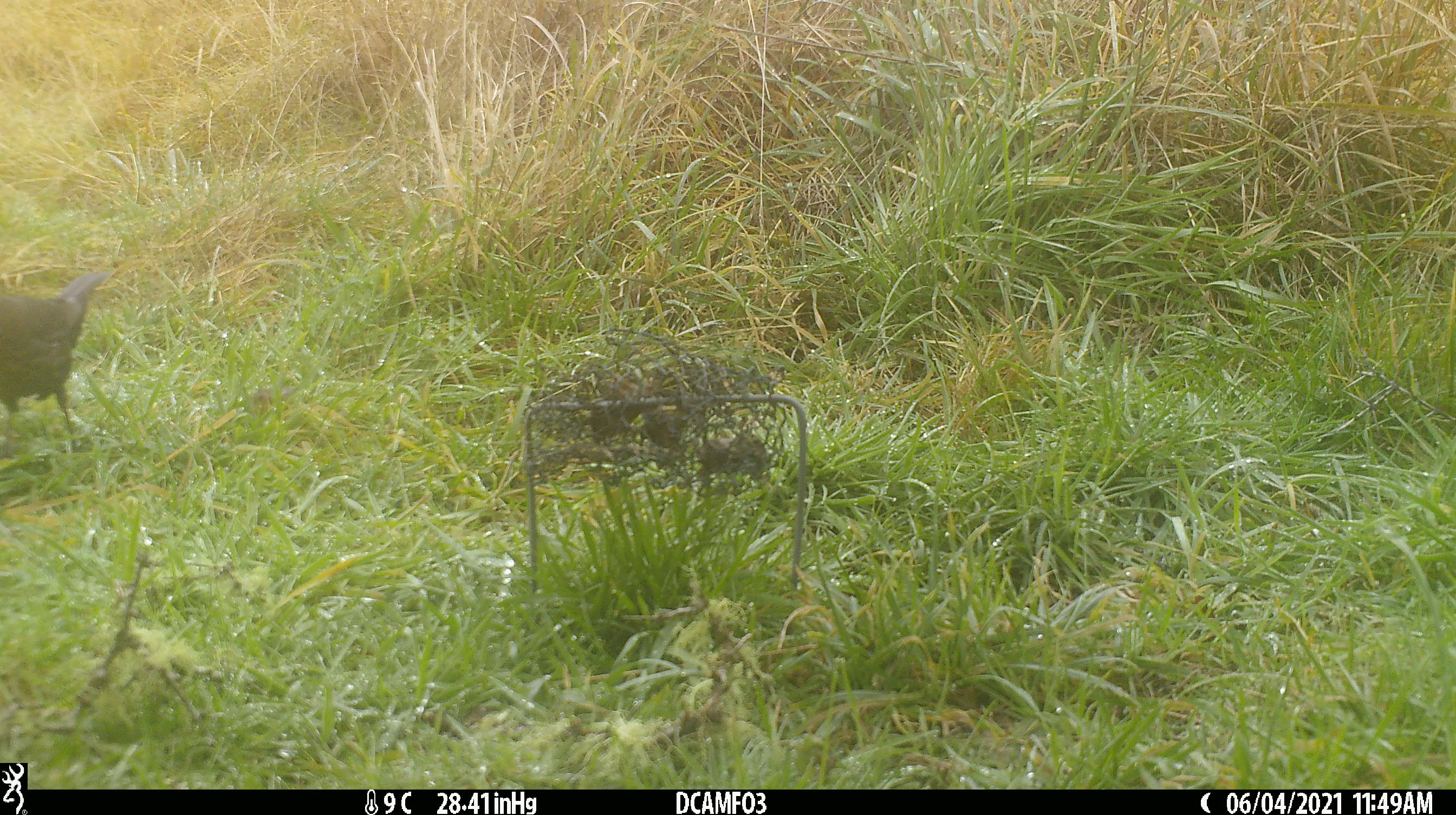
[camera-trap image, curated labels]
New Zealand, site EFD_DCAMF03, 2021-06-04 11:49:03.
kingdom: Animalia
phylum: Chordata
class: Aves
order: Passeriformes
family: Turdidae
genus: Turdus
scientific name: Turdus merula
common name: eurasian blackbird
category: blackbird